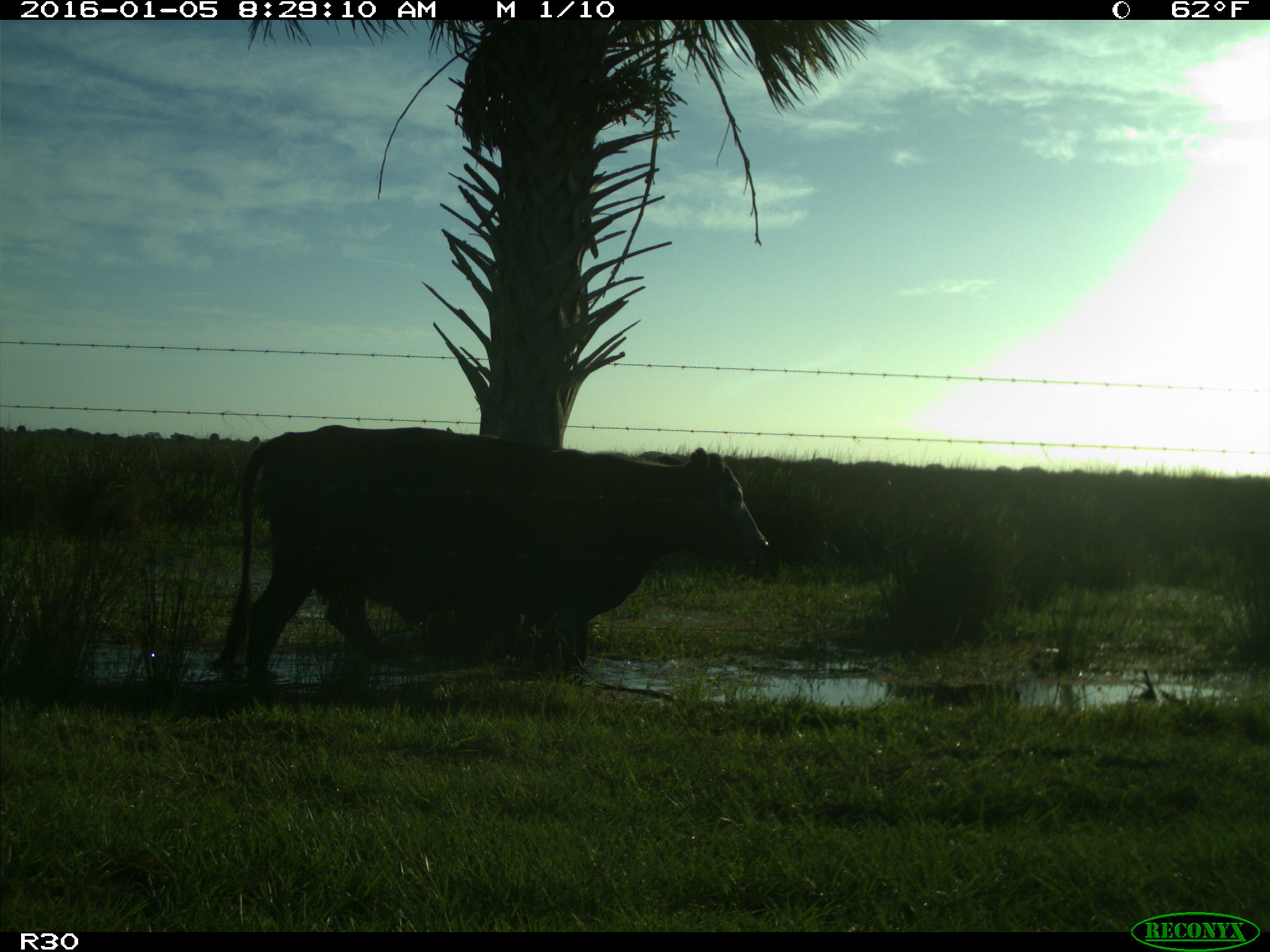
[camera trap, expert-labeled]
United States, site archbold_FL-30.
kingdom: Animalia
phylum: Chordata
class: Mammalia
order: Artiodactyla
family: Bovidae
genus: Bos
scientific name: Bos taurus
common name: domestic cow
Bos taurus (domestic cow).